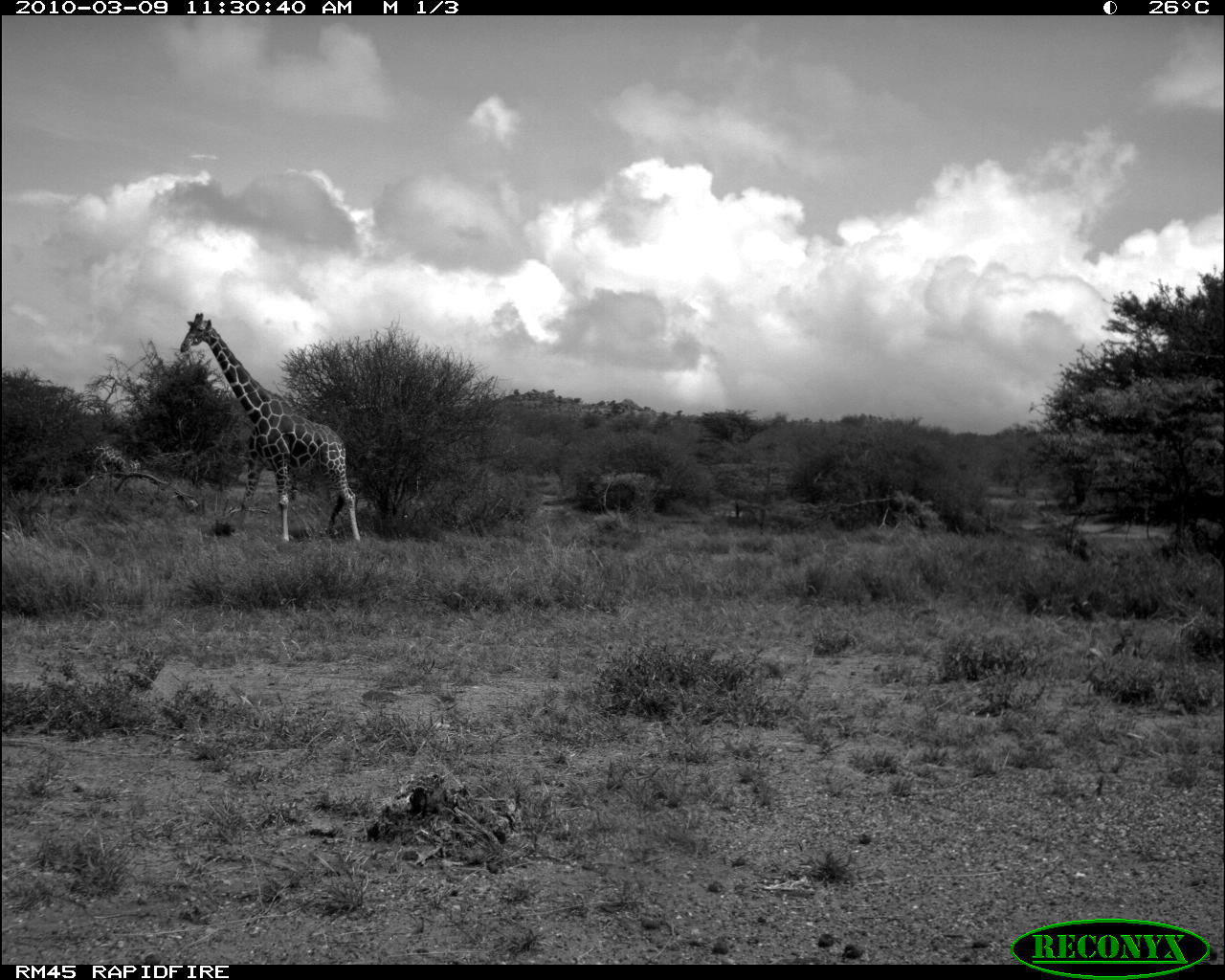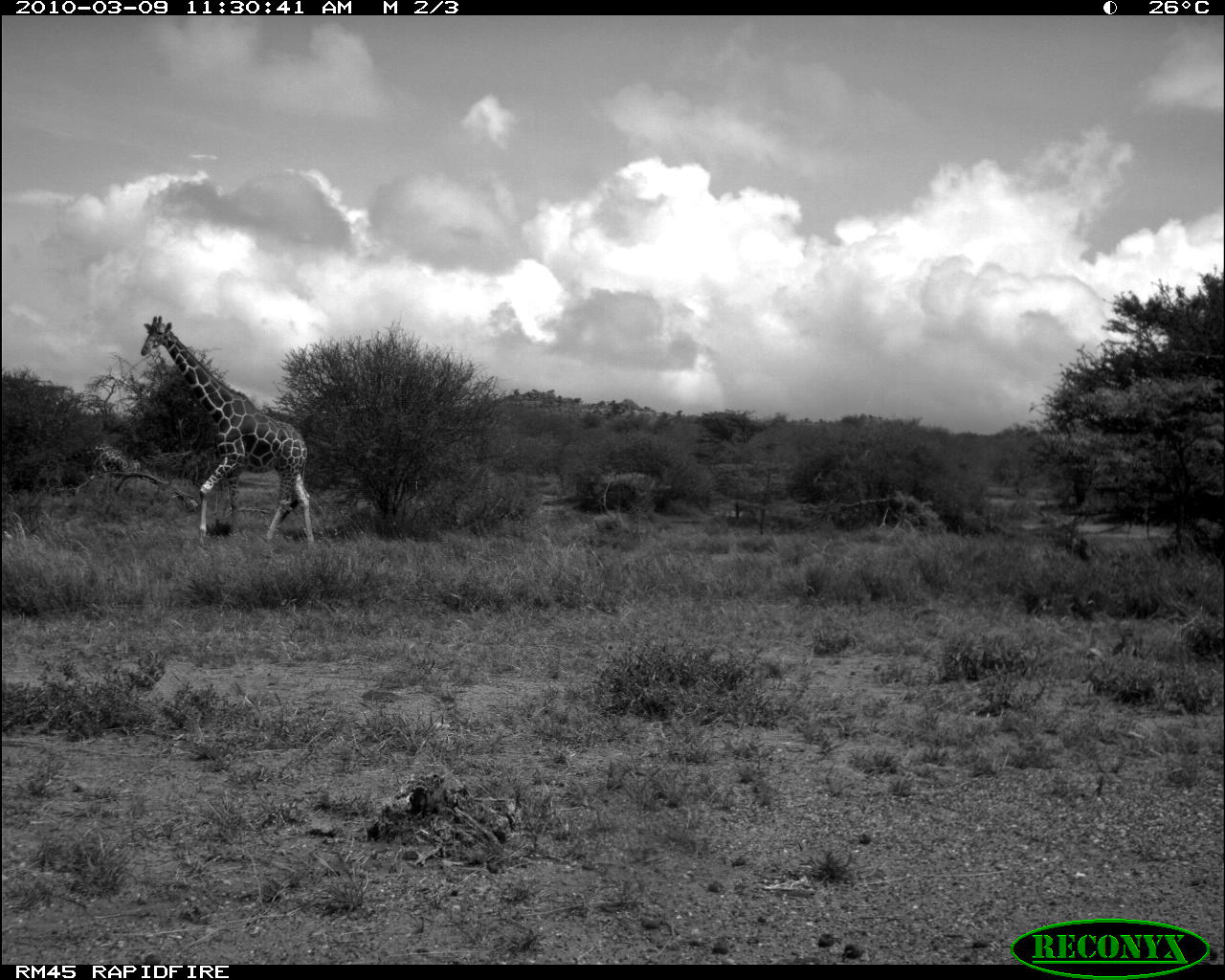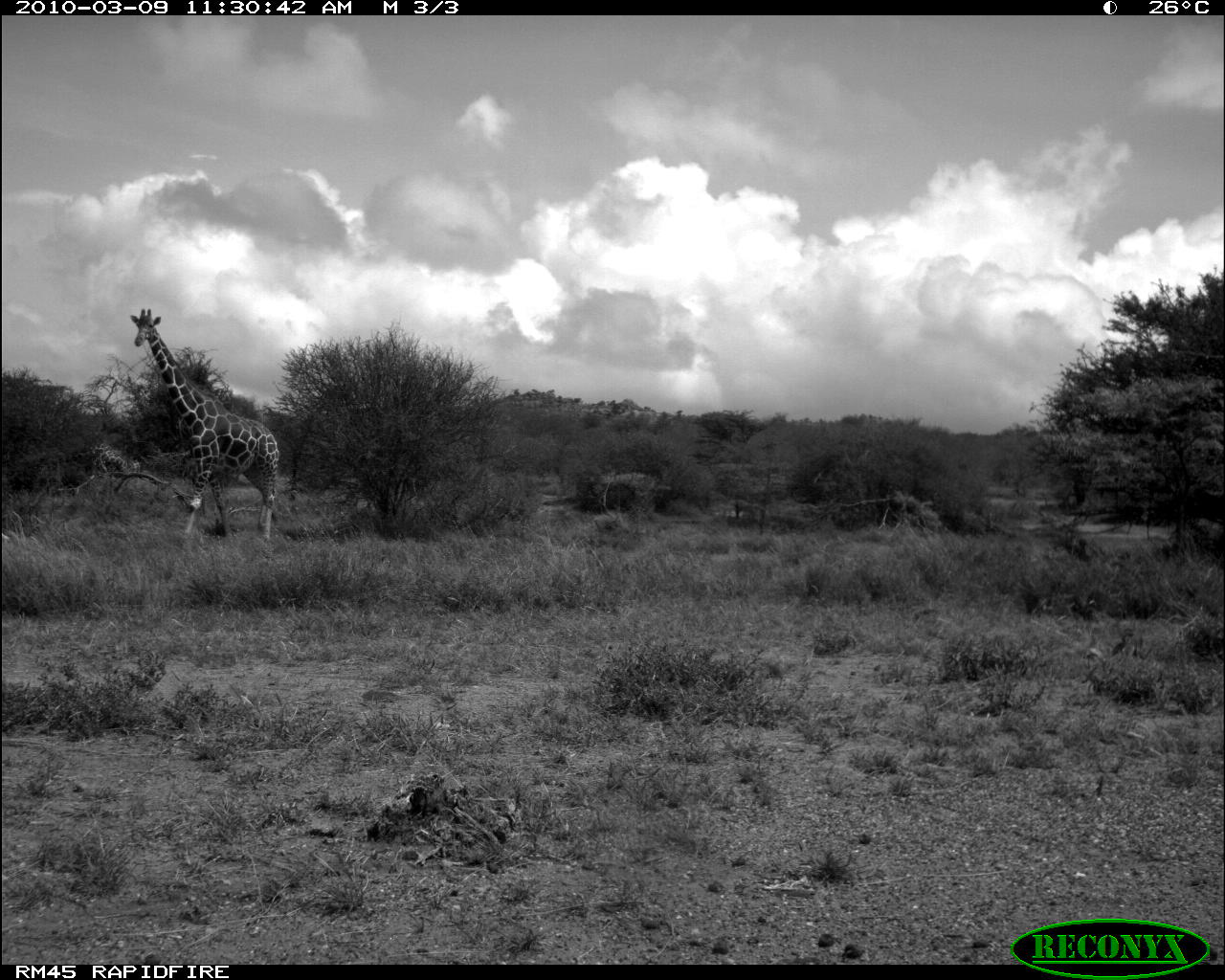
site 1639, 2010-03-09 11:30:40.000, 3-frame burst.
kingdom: Animalia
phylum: Chordata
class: Mammalia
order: Artiodactyla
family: Giraffidae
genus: Giraffa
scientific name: Giraffa camelopardalis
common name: giraffe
Giraffa camelopardalis (giraffe), count 2.